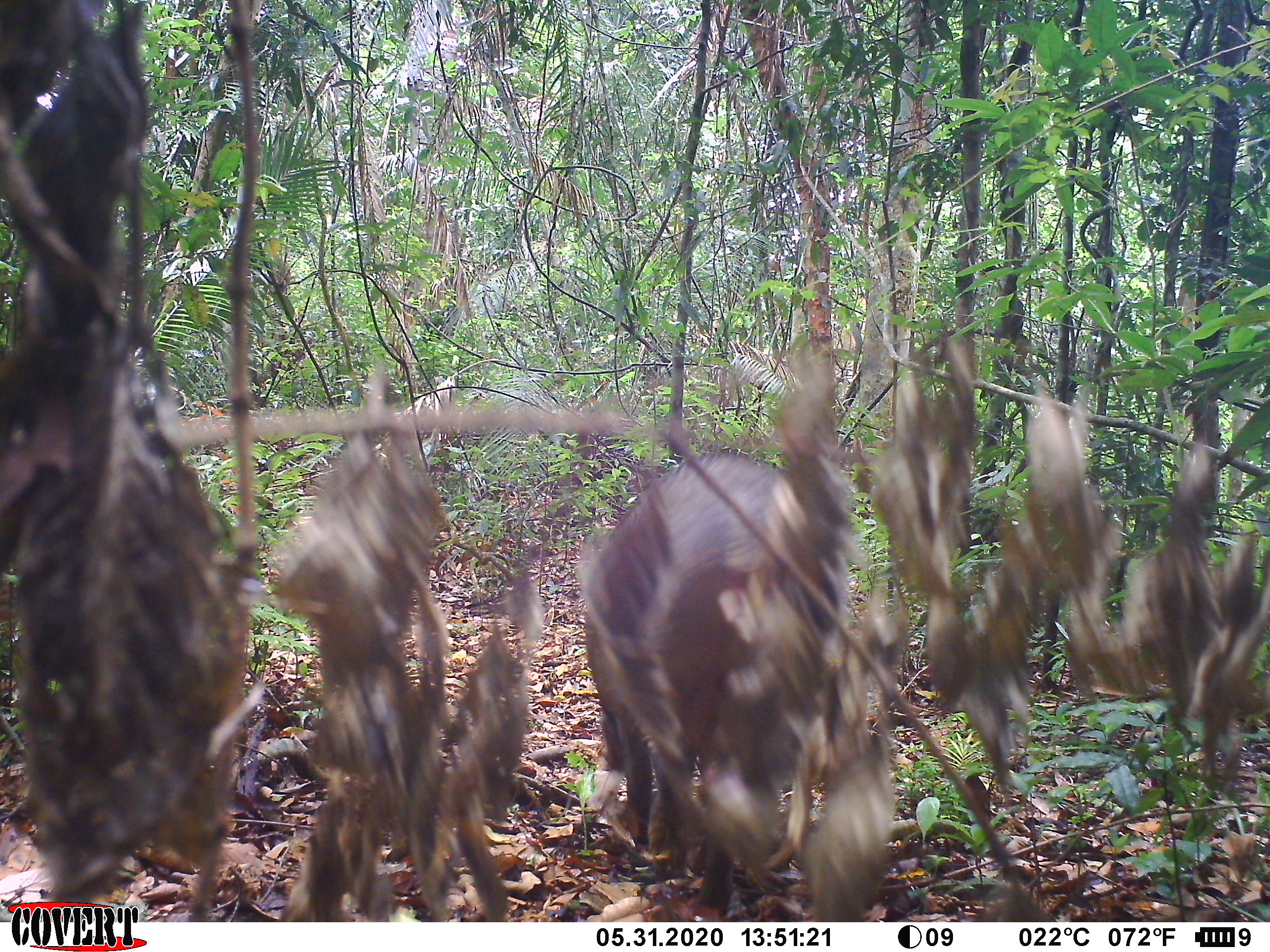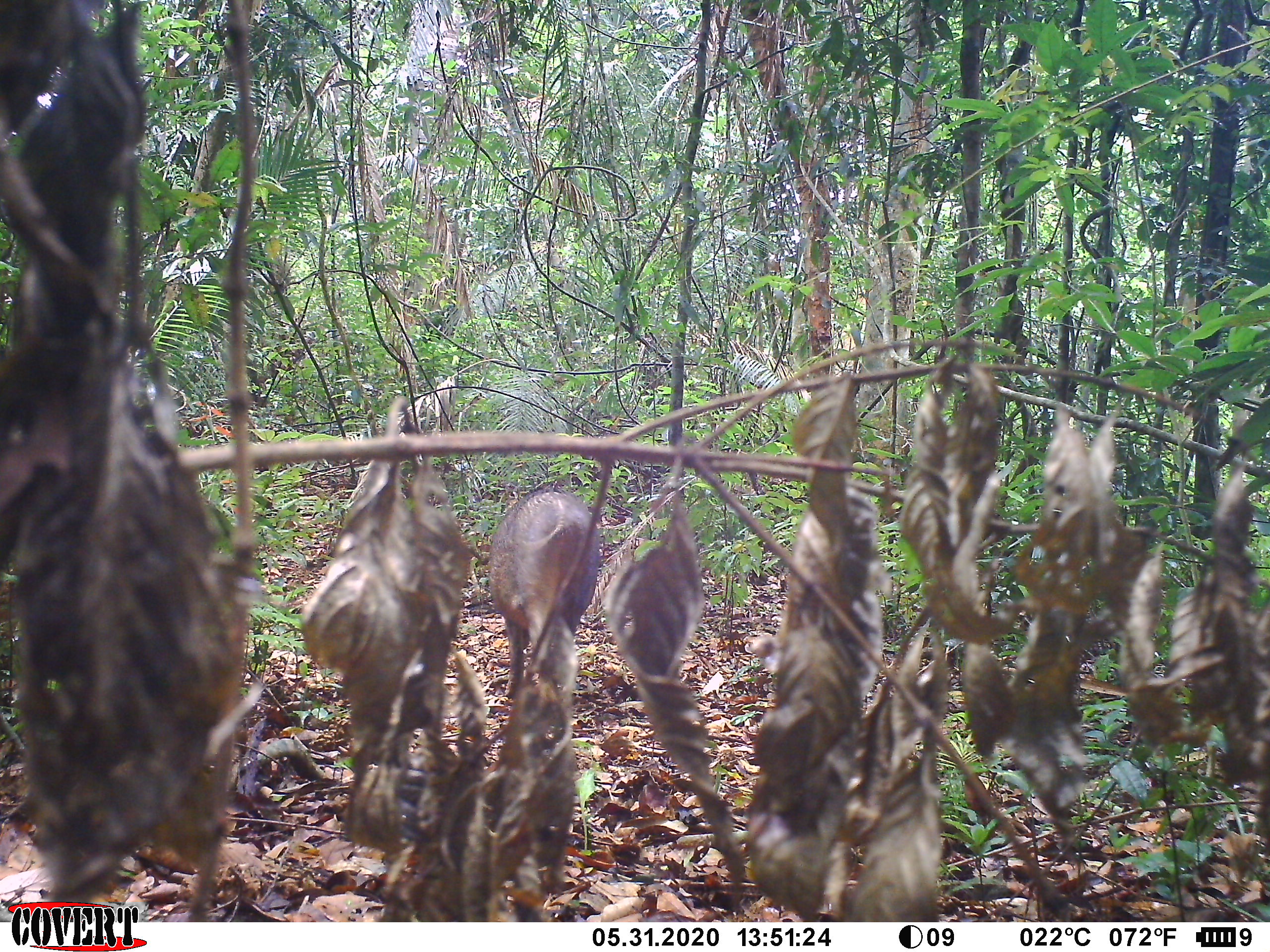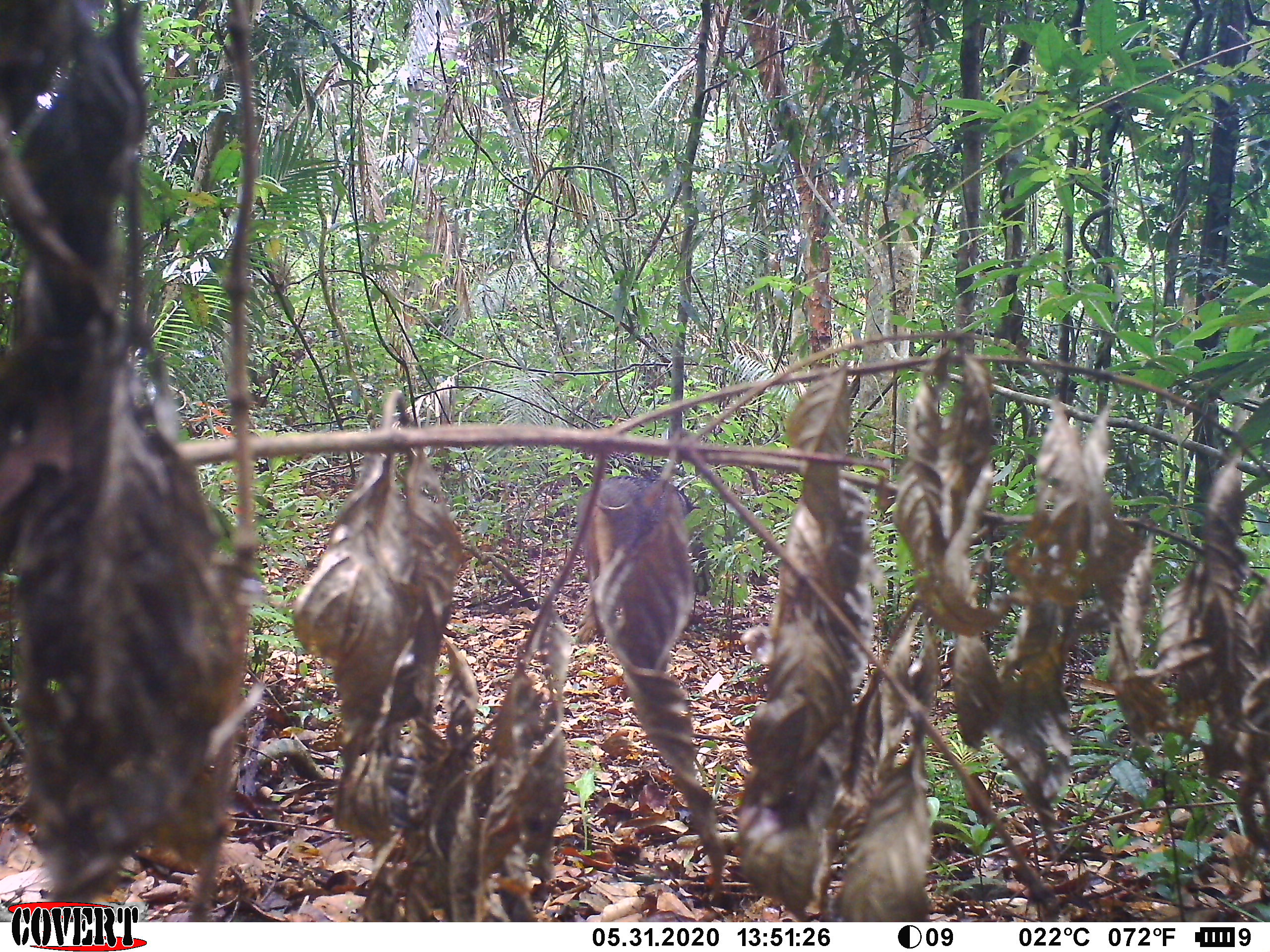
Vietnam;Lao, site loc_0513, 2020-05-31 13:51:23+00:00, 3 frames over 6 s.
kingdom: Animalia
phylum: Chordata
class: Mammalia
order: Artiodactyla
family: Suidae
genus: Sus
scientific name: Sus scrofa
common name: eurasian wild pig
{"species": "eurasian wild pig (Sus scrofa)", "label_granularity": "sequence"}